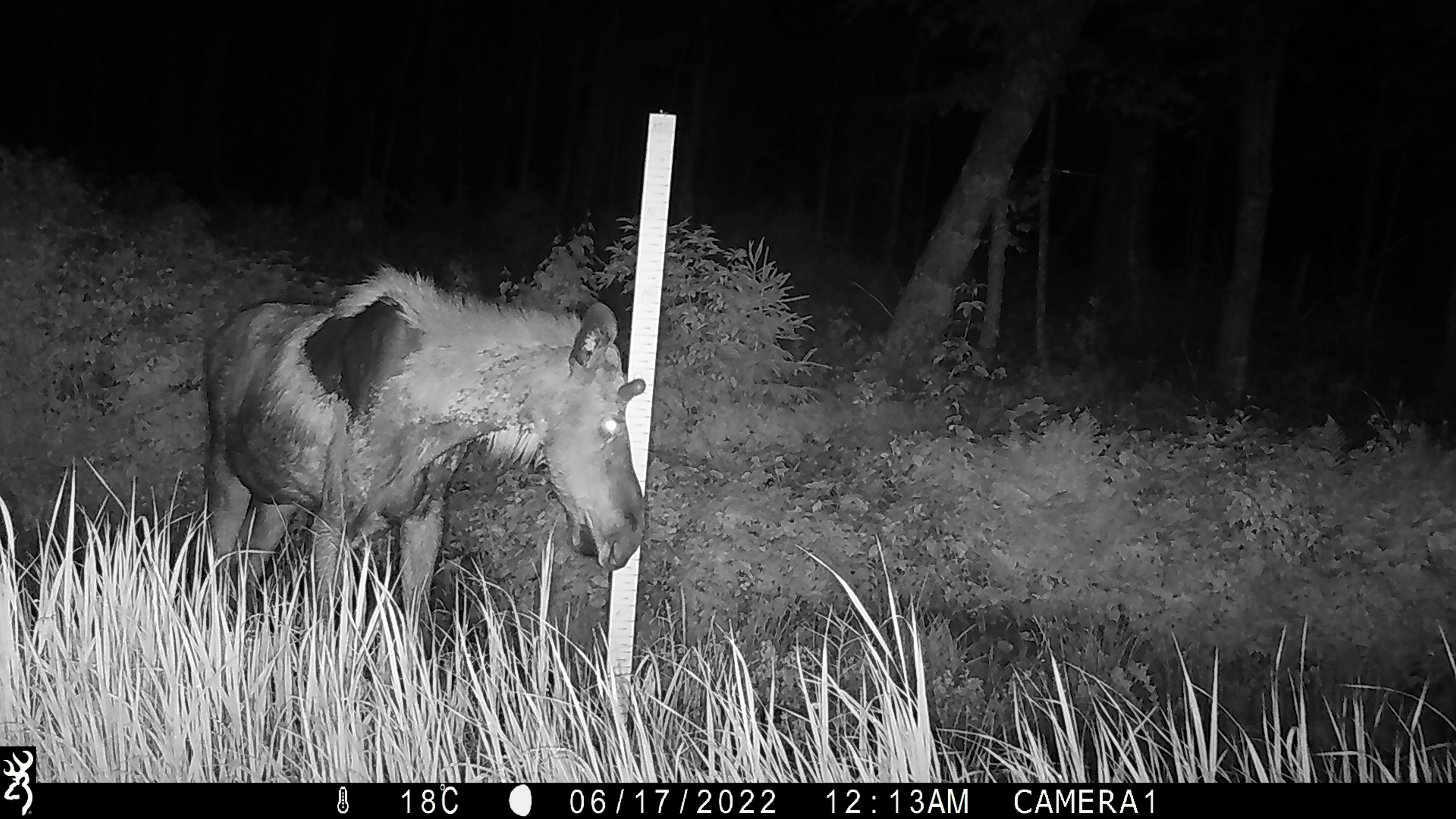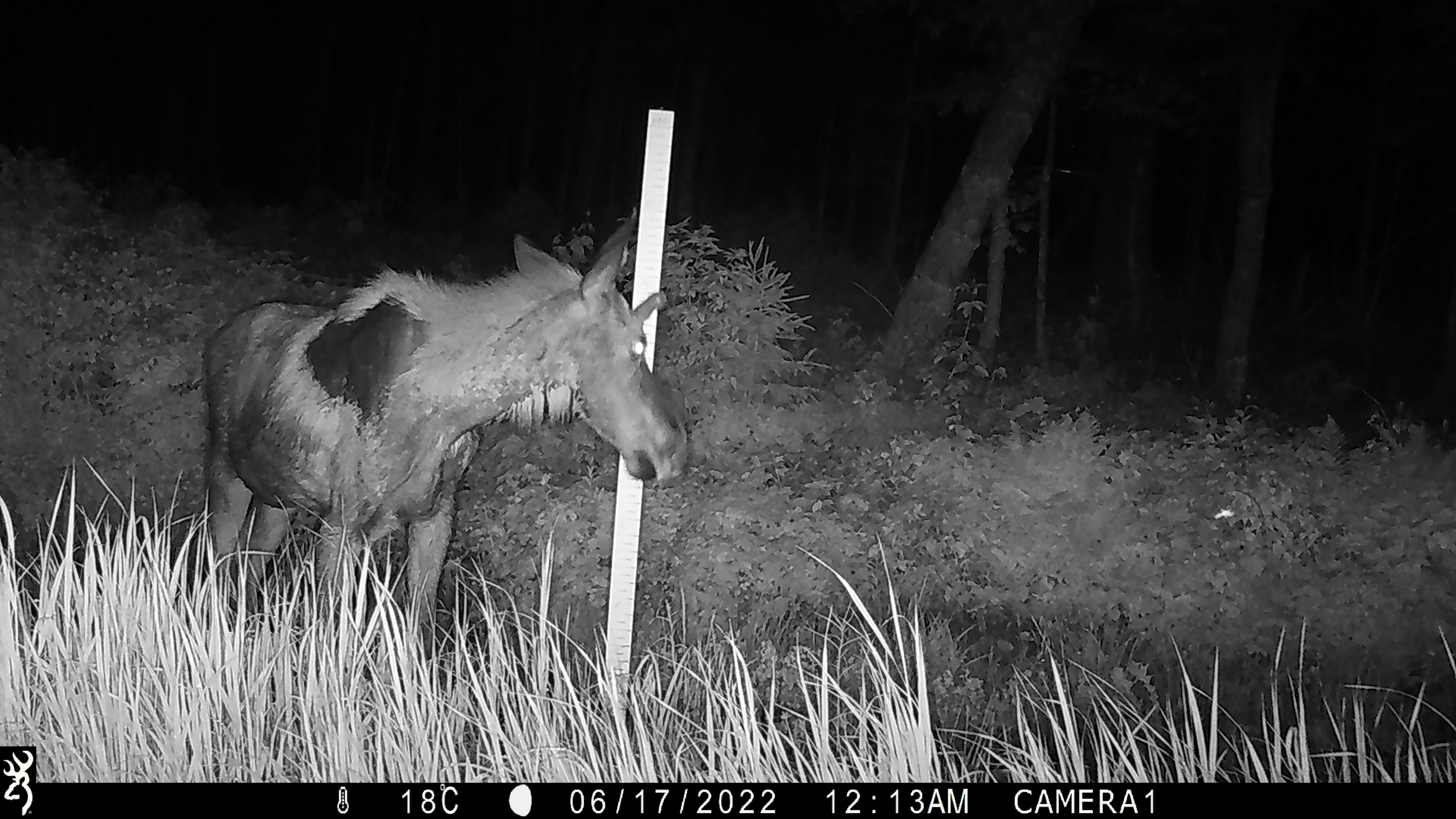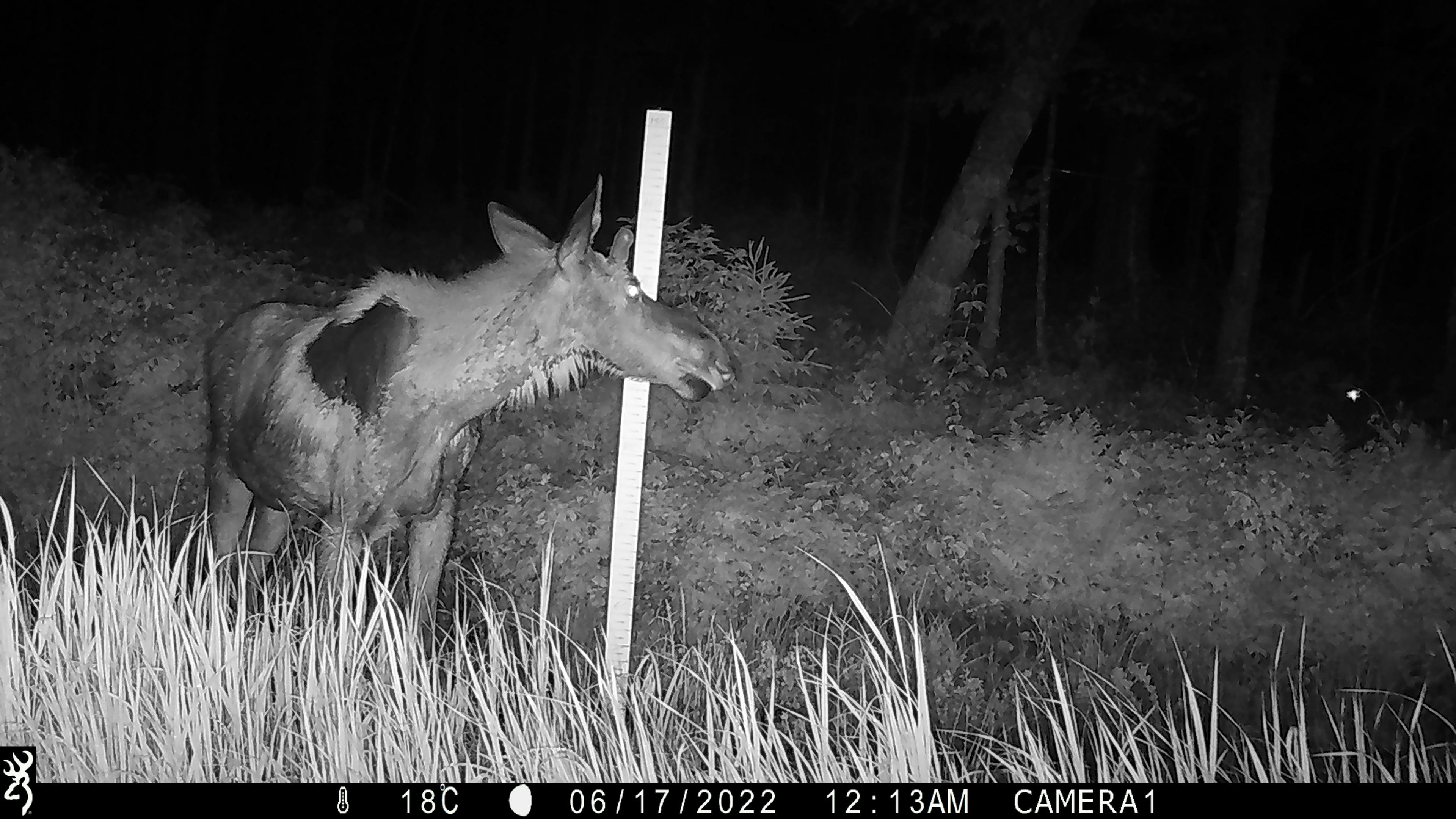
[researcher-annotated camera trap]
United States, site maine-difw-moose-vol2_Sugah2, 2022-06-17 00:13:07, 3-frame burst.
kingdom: Animalia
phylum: Chordata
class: Mammalia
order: Artiodactyla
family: Cervidae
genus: Alces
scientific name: Alces alces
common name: moose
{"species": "moose (Alces alces)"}